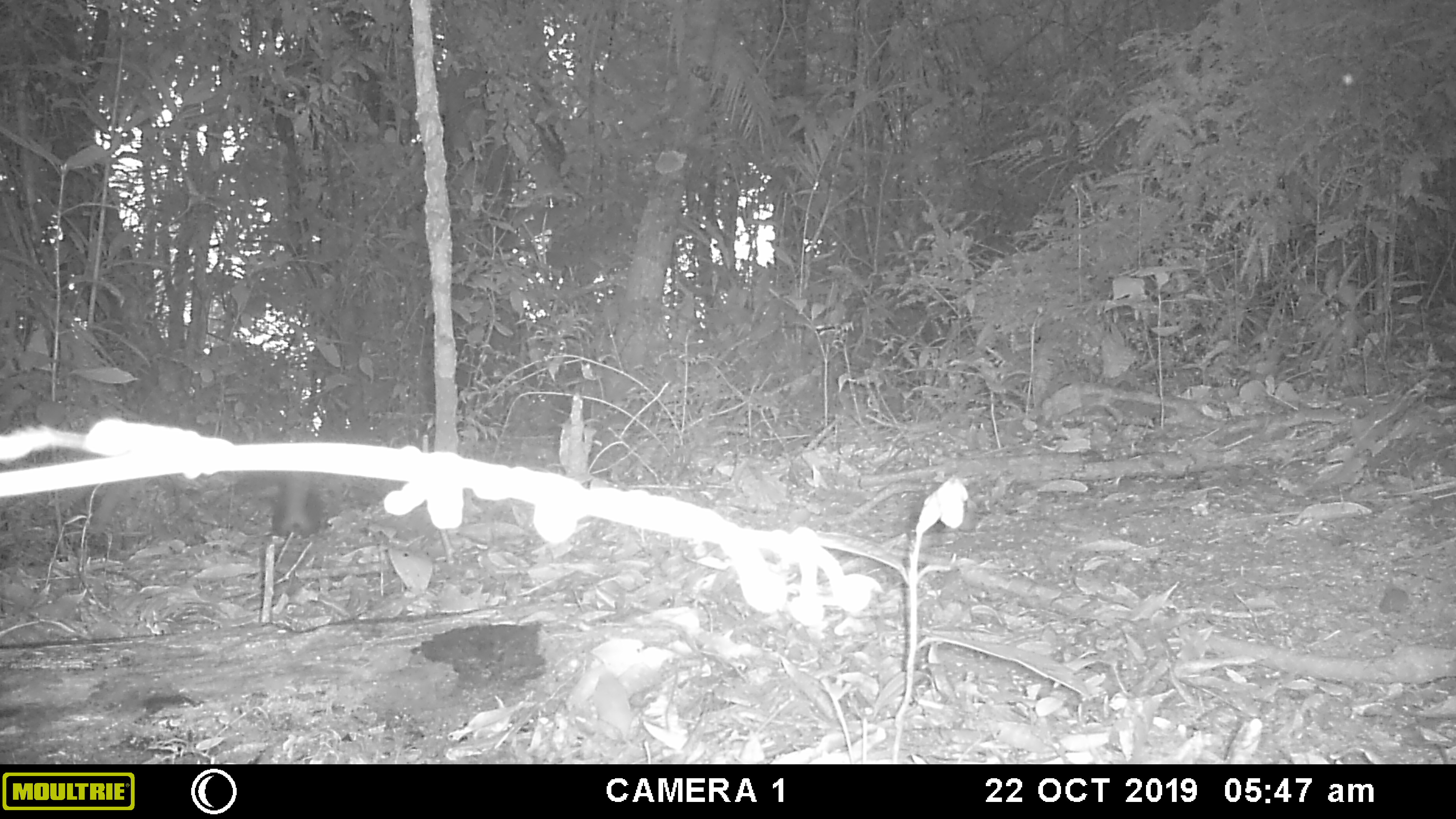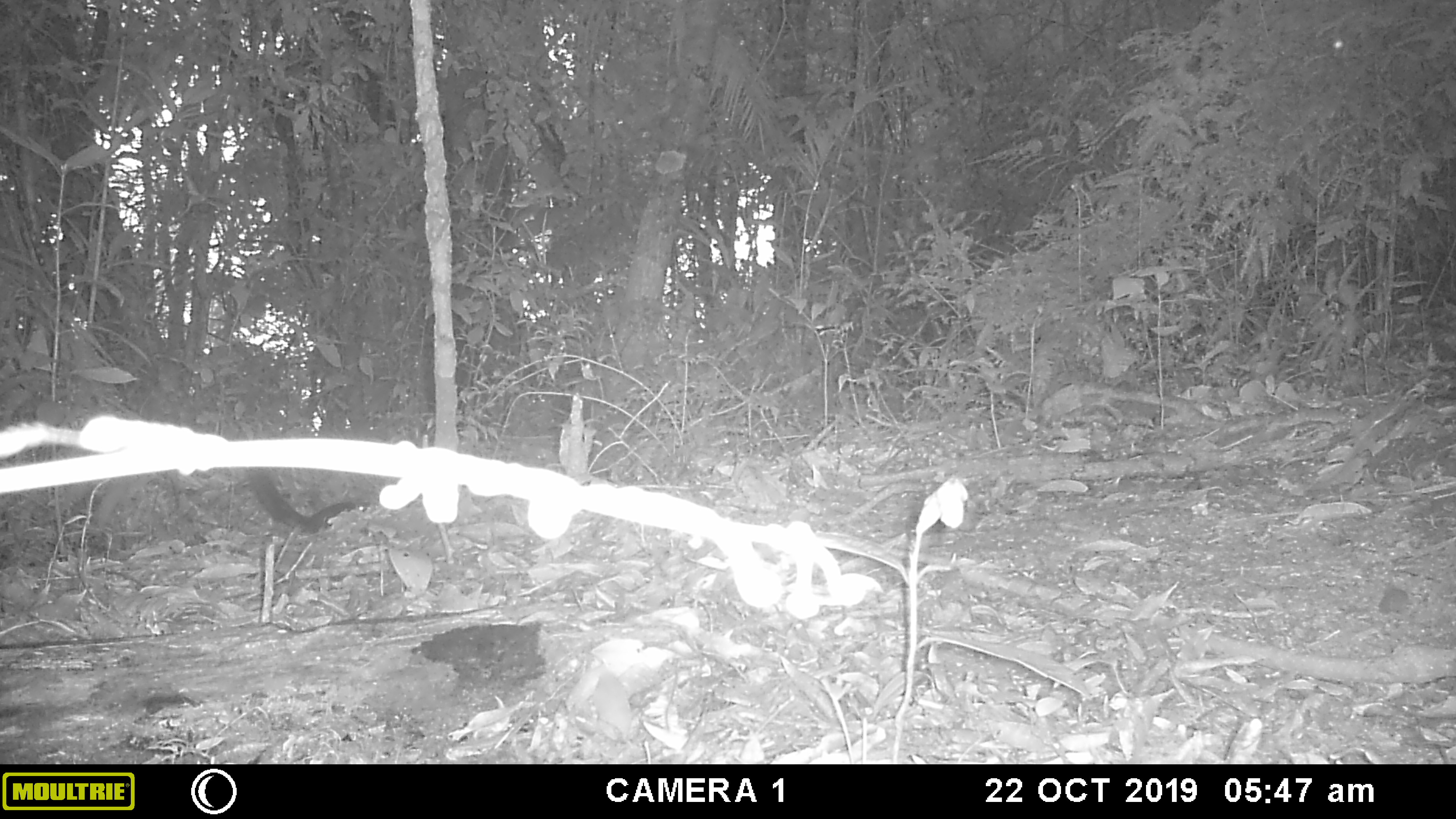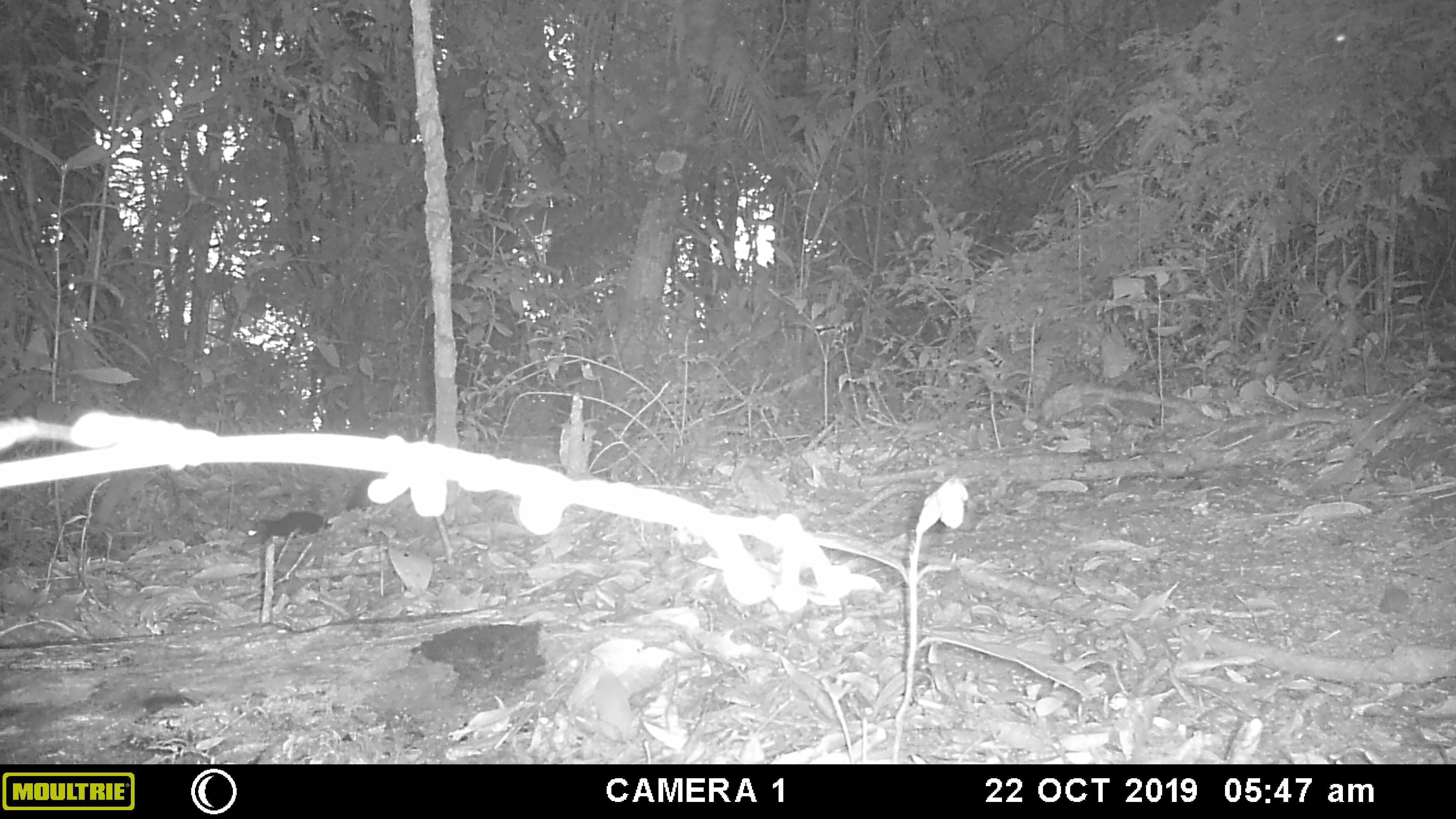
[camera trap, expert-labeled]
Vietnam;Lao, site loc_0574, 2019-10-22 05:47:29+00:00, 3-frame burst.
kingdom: Animalia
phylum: Chordata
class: Mammalia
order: Rodentia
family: Sciuridae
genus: Dremomys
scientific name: Dremomys rufigenis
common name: red-cheeked squirrel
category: red cheeked squirrel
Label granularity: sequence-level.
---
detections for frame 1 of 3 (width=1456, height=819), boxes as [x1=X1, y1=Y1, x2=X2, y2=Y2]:
red cheeked squirrel: [x1=271, y1=471, x2=327, y2=538]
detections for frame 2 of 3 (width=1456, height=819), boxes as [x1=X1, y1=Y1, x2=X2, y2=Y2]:
red cheeked squirrel: [x1=247, y1=469, x2=369, y2=534]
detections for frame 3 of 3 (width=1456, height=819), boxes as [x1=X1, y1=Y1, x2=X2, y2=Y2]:
red cheeked squirrel: [x1=246, y1=479, x2=368, y2=544]